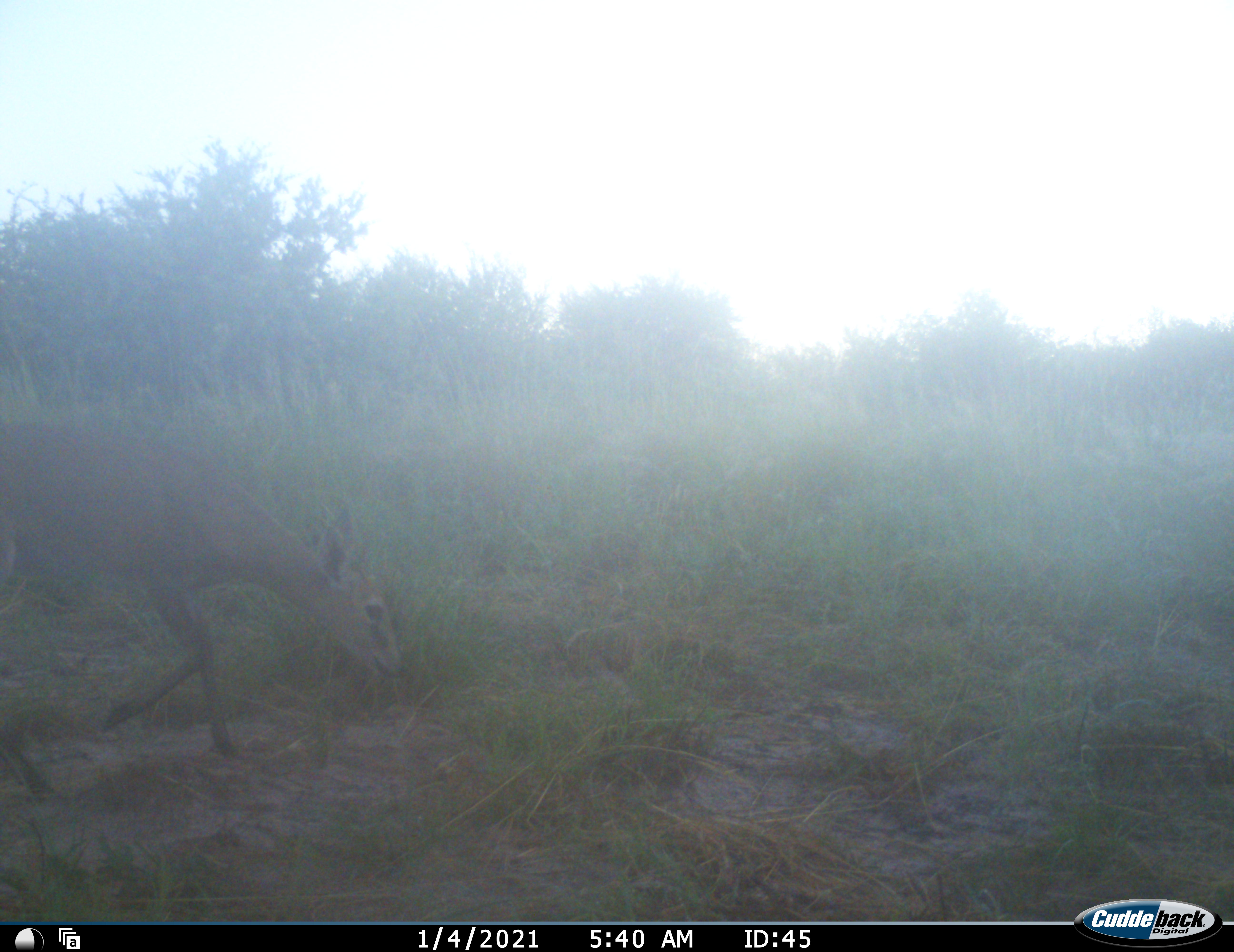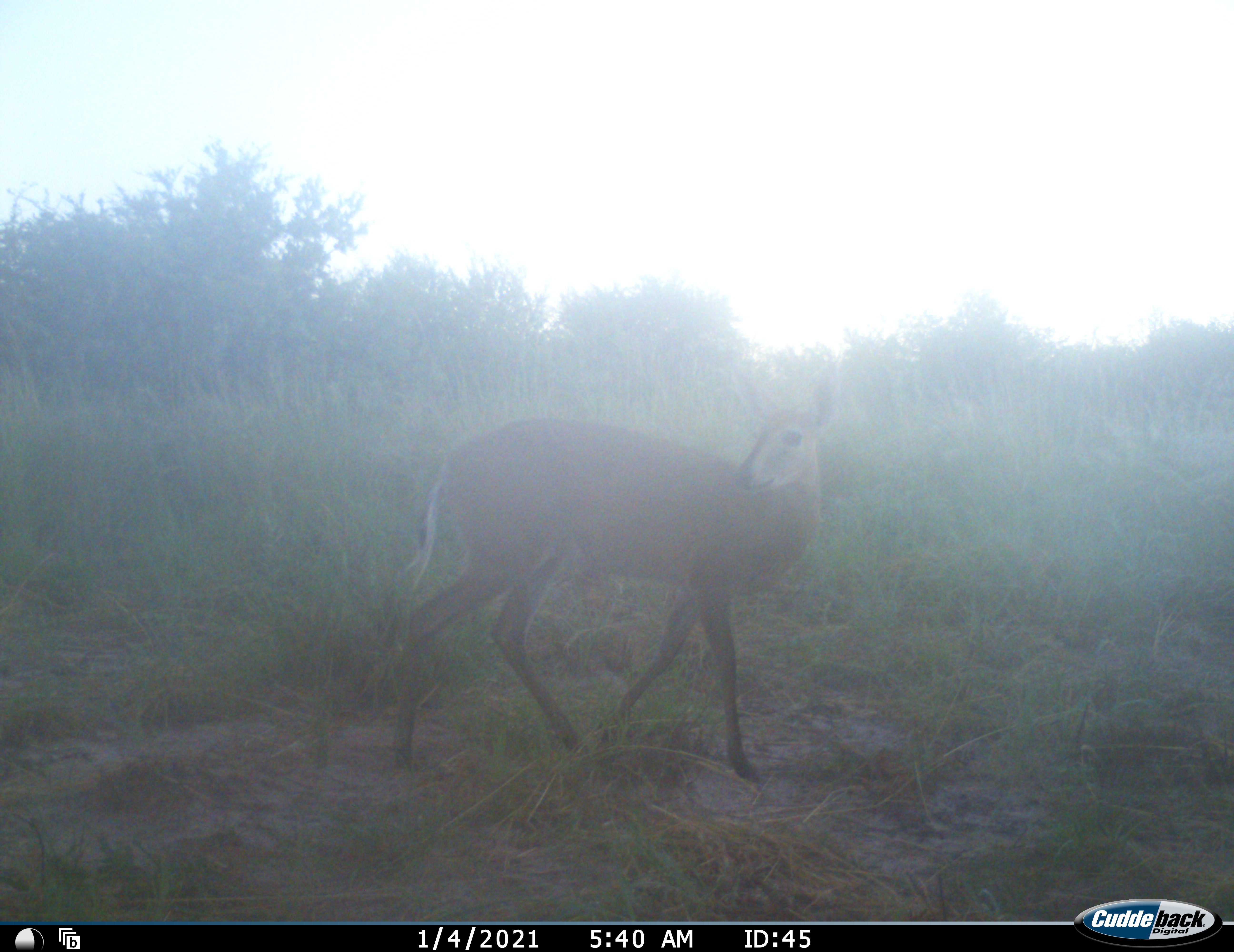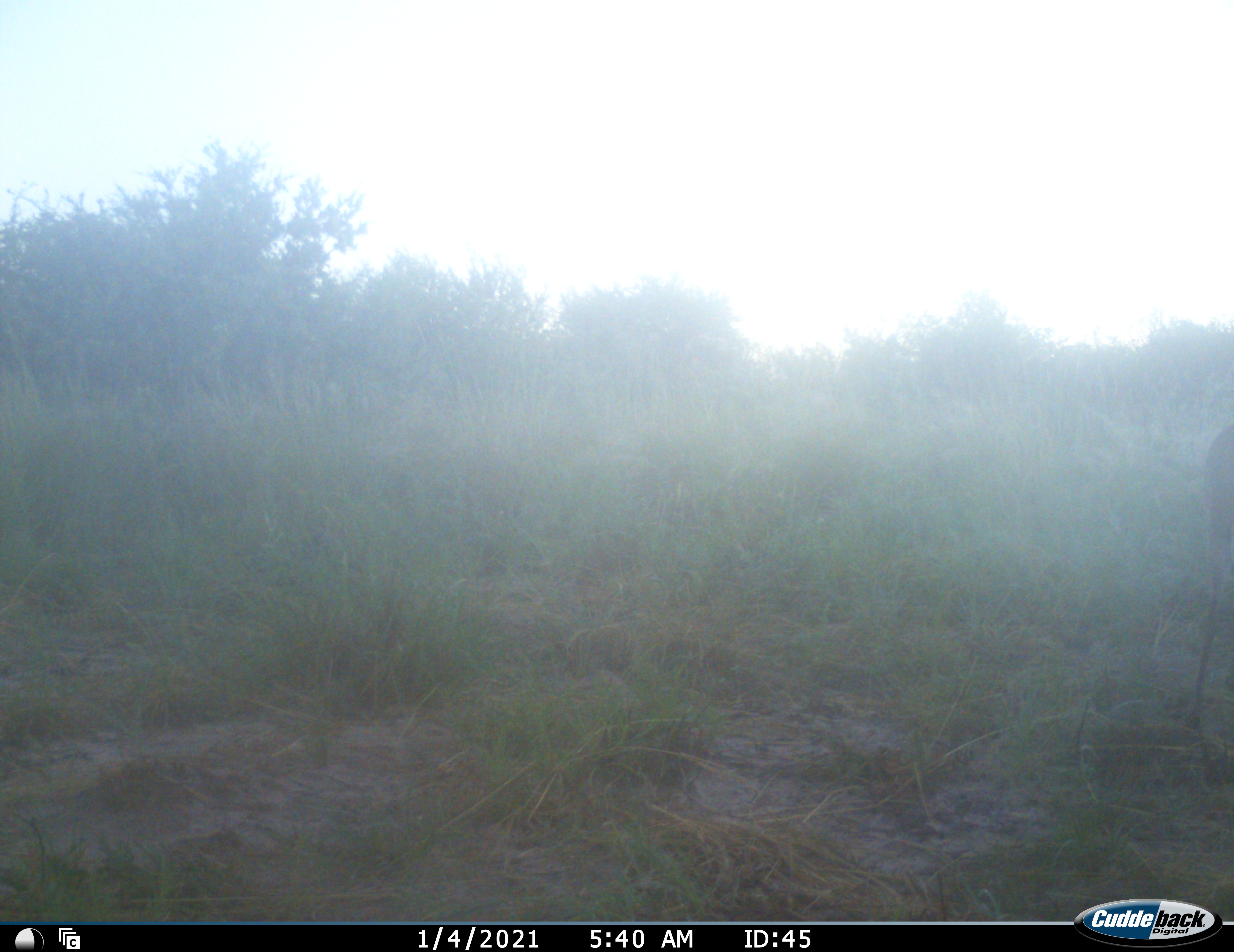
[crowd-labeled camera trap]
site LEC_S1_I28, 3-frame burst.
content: unidentified animal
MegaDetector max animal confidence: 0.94